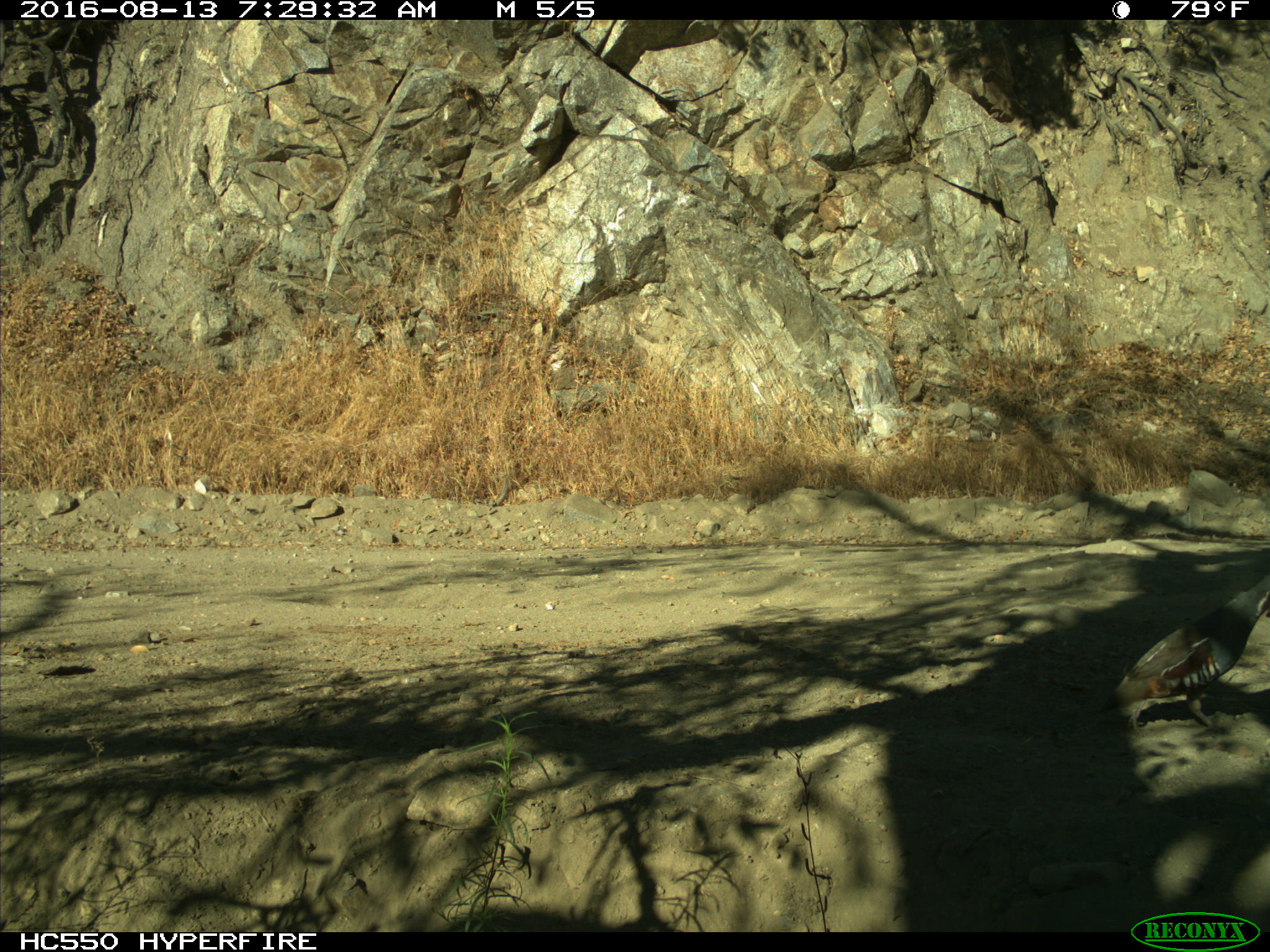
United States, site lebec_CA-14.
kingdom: Animalia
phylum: Chordata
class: Aves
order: Galliformes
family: Odontophoridae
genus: Callipepla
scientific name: Callipepla californica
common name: california quail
Callipepla californica (california quail).